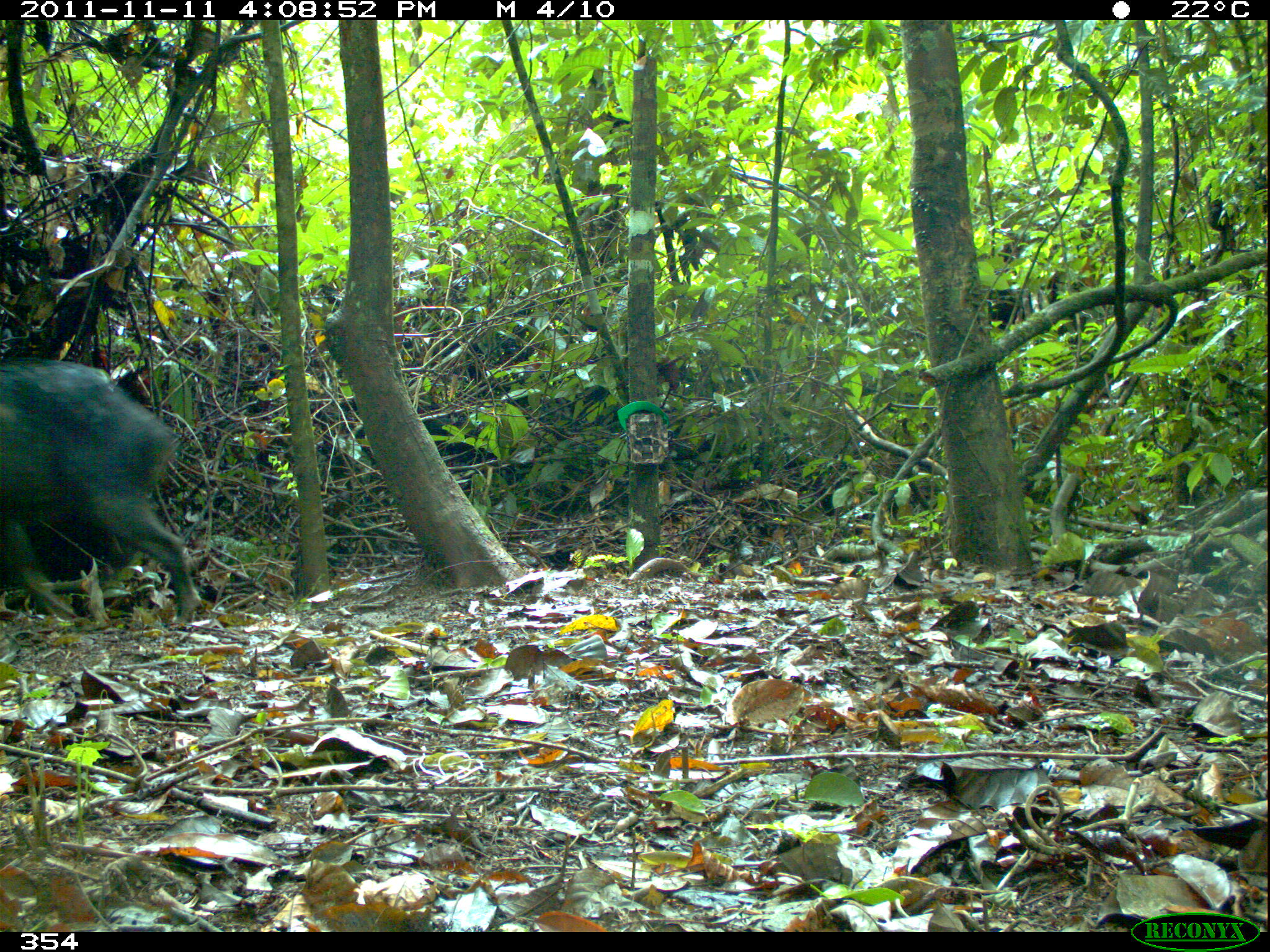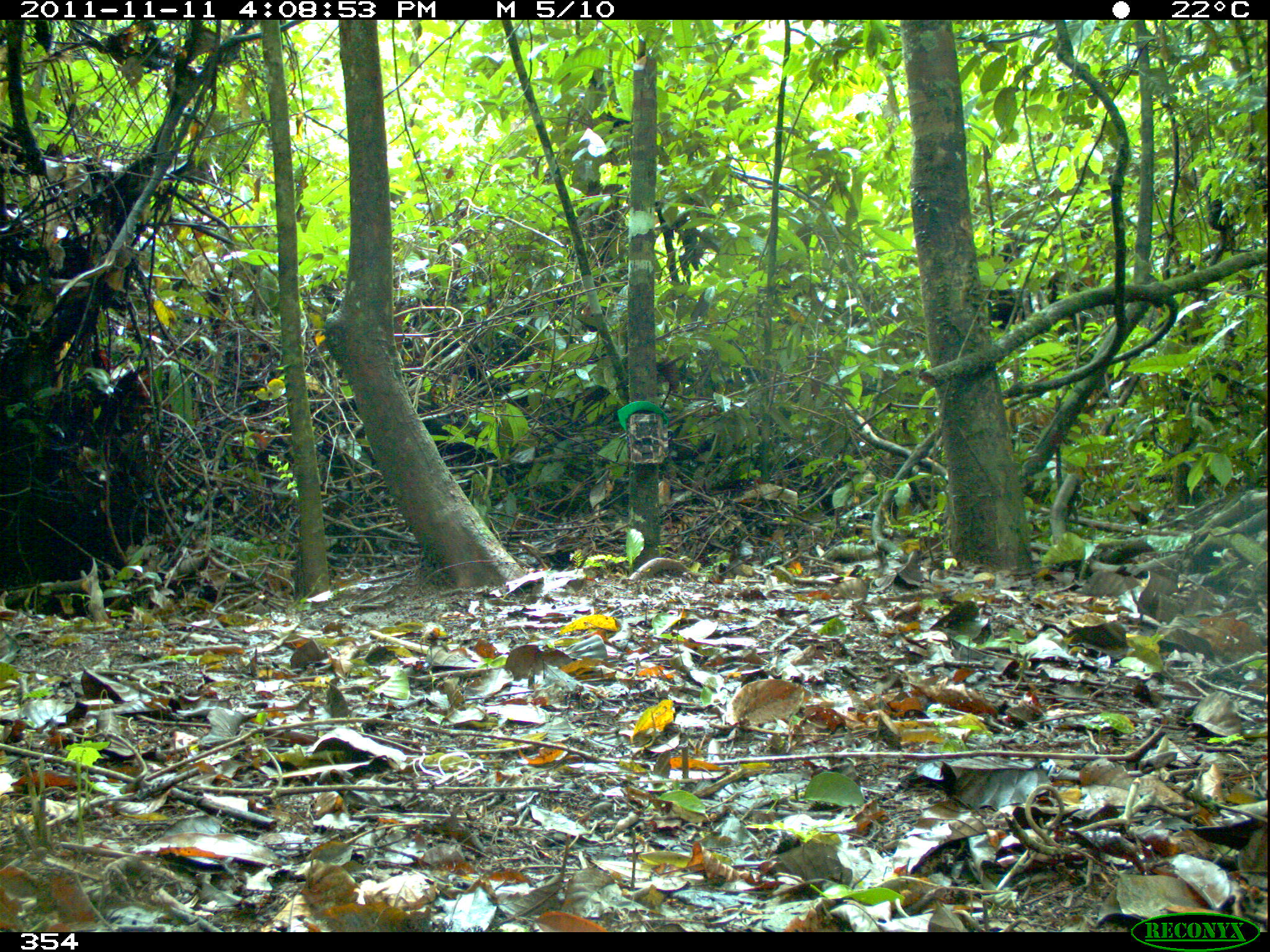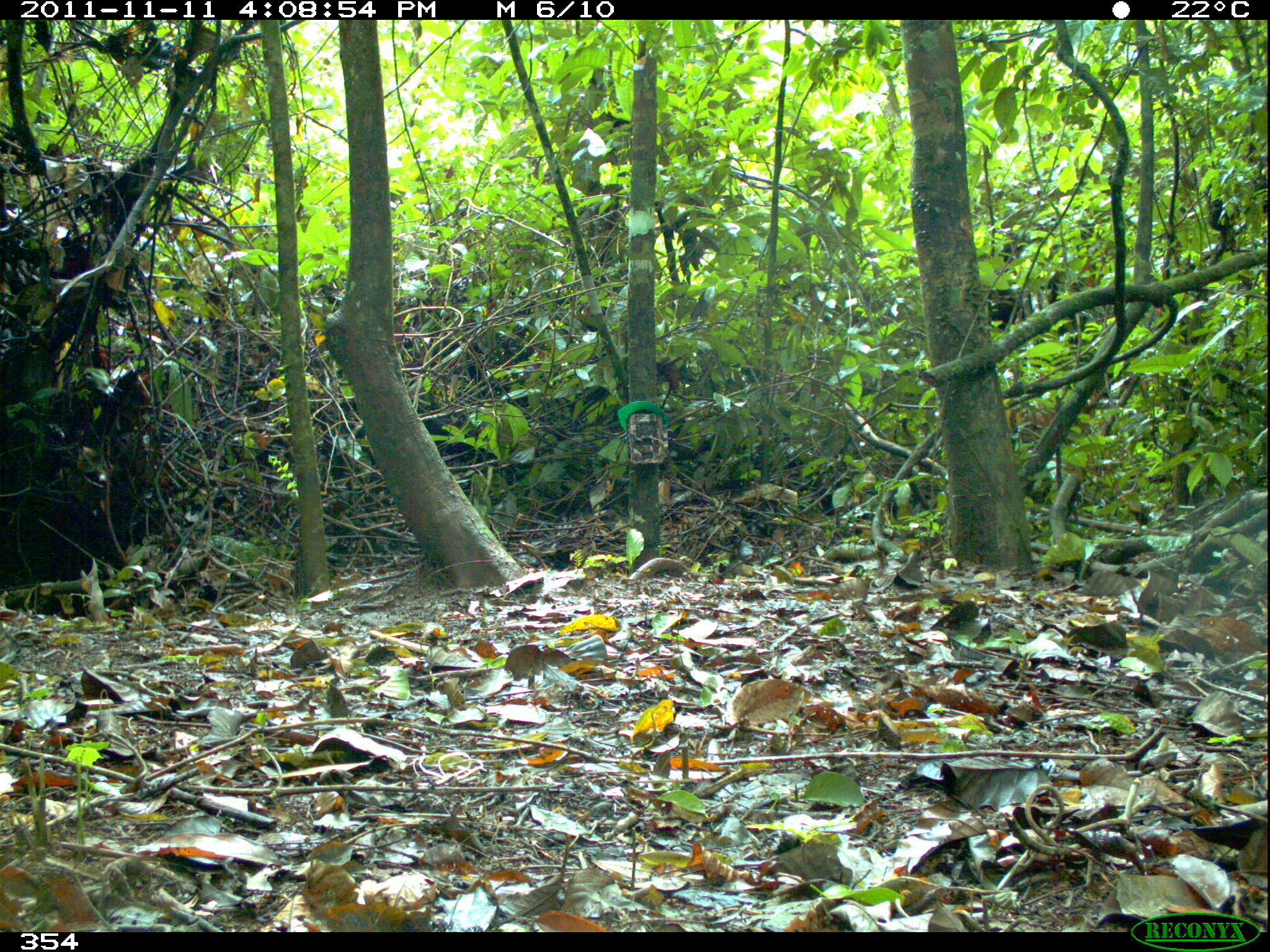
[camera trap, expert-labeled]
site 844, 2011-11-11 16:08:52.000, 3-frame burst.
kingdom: Animalia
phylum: Chordata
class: Mammalia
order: Artiodactyla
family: Tayassuidae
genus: Tayassu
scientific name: Tayassu pecari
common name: white-lipped peccary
Tayassu pecari (white-lipped peccary).